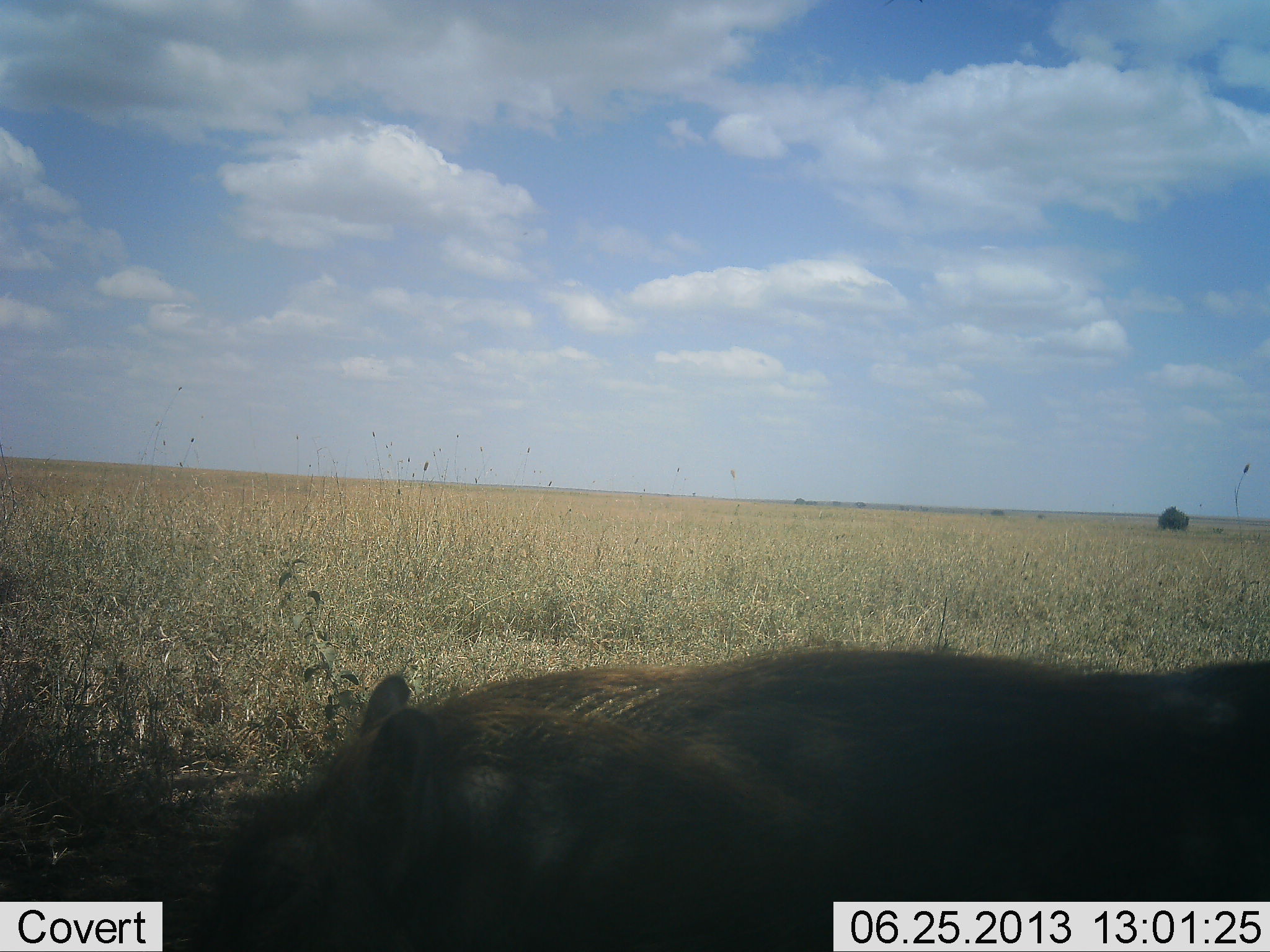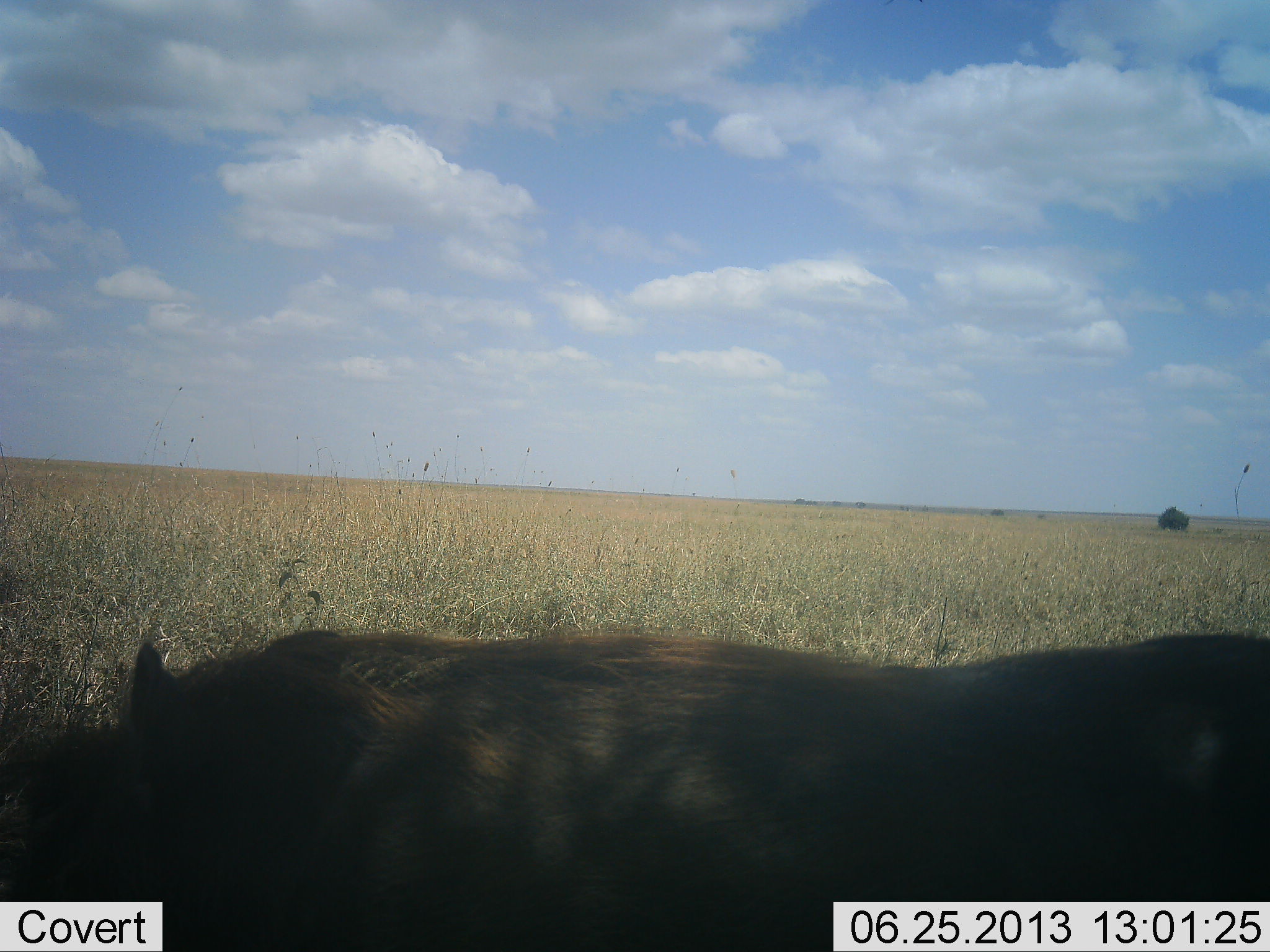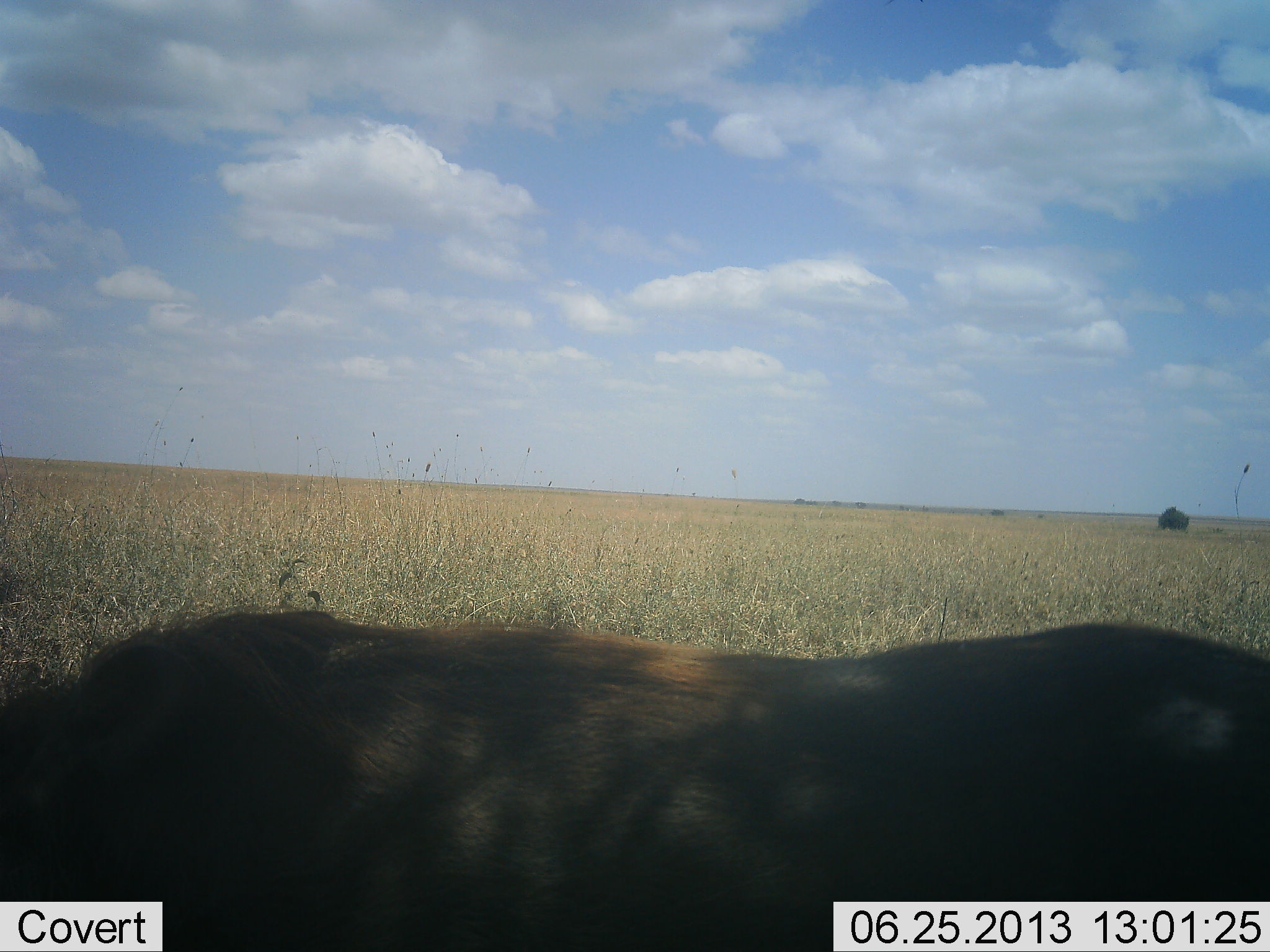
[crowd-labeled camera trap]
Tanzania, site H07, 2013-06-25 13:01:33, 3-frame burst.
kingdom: Animalia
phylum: Chordata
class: Mammalia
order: Artiodactyla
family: Suidae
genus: Phacochoerus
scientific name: Phacochoerus africanus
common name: warthog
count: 1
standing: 18%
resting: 0%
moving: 79%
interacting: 0%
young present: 0%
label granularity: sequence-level